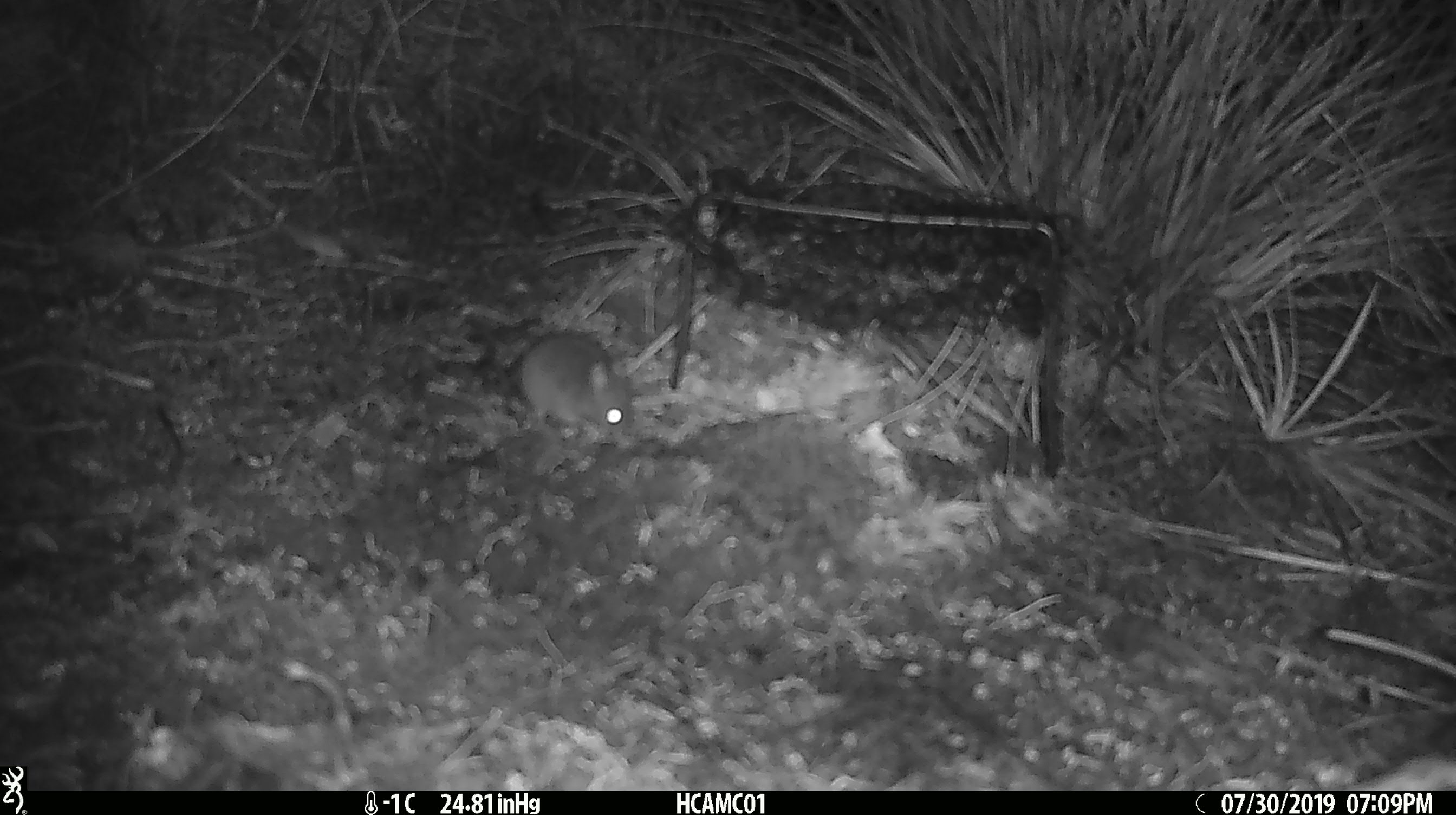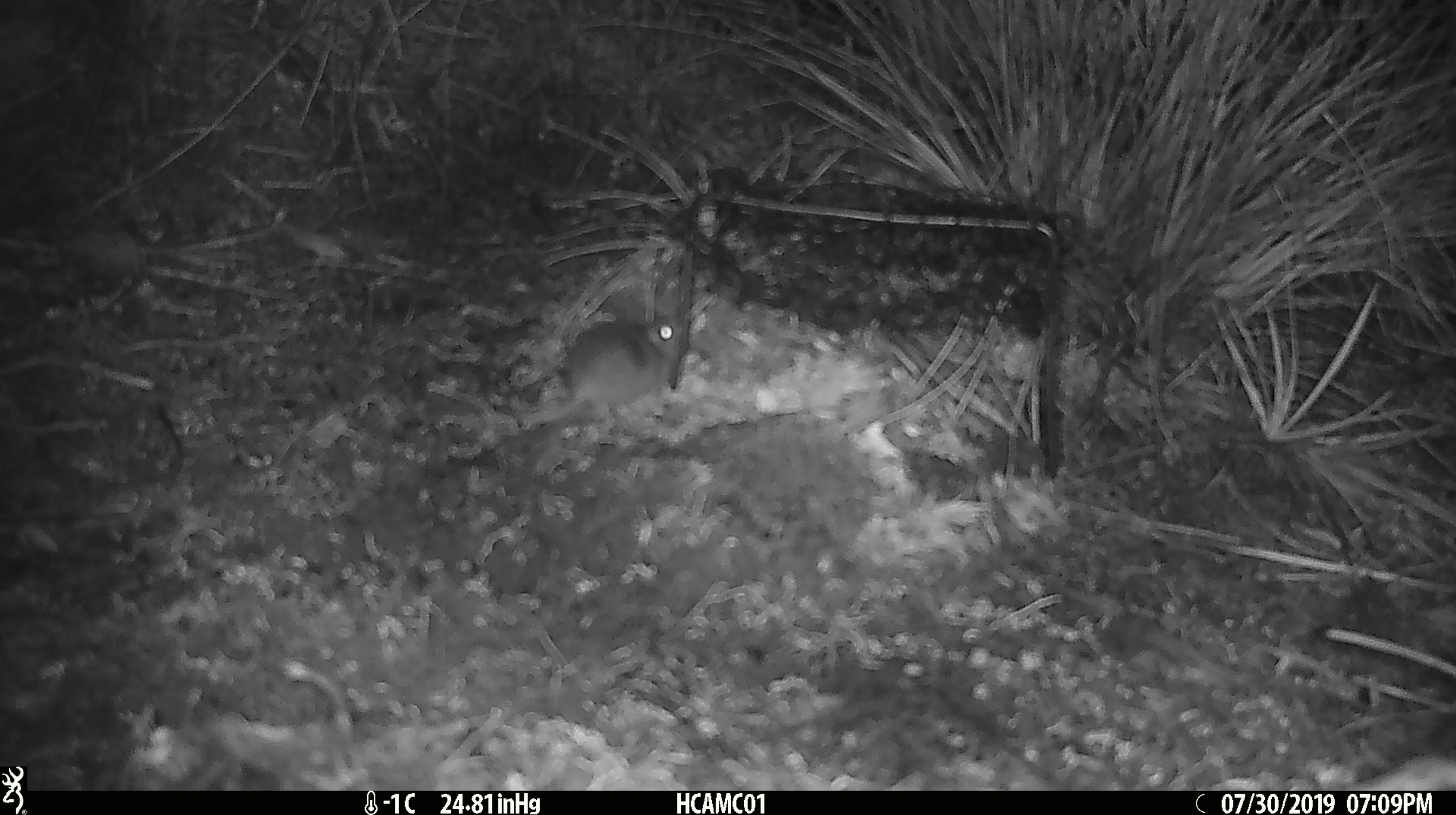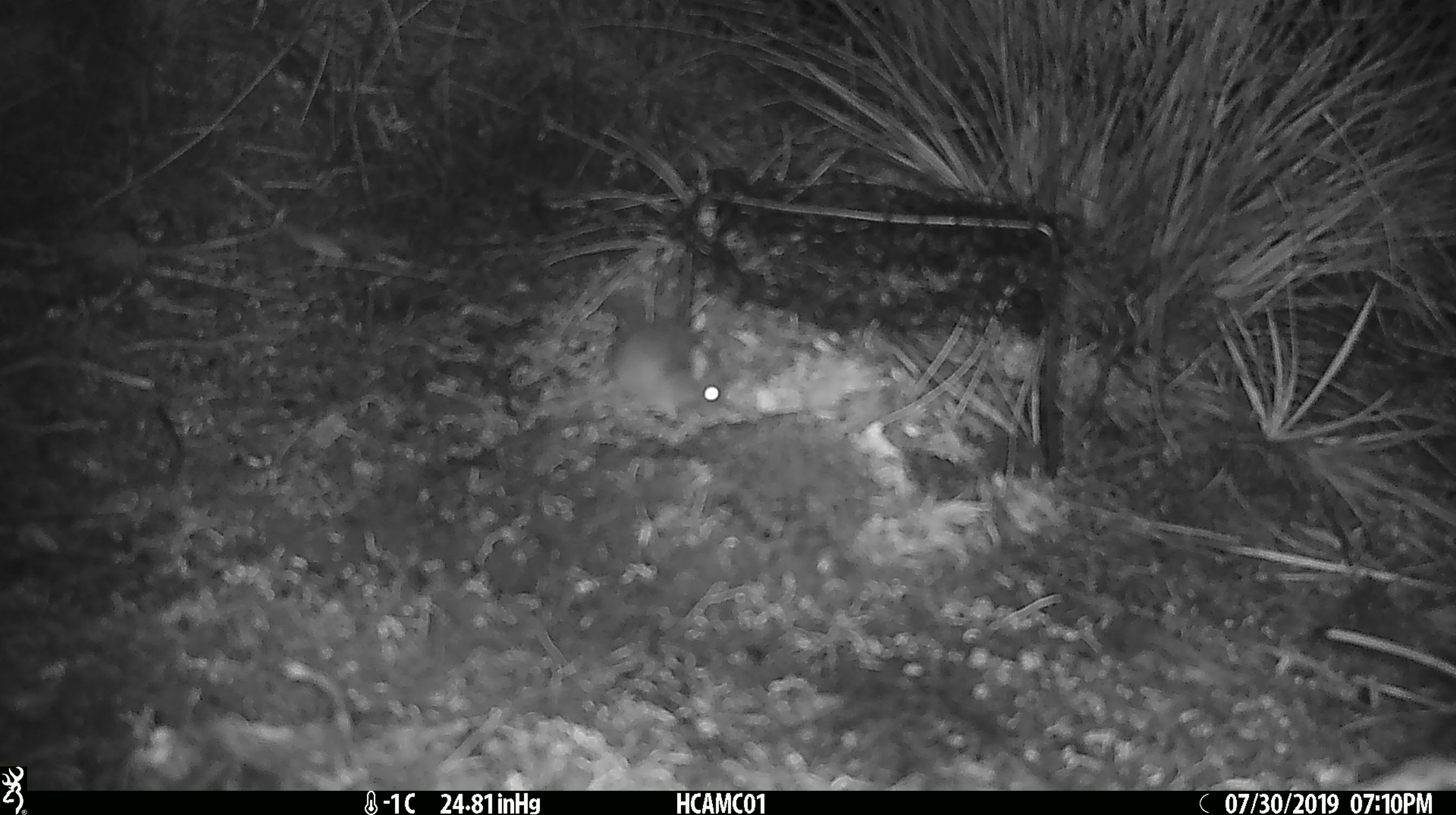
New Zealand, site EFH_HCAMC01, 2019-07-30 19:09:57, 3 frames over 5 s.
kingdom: Animalia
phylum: Chordata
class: Mammalia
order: Rodentia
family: Muridae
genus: Mus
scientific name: Mus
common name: mouse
Mouse (Mus).